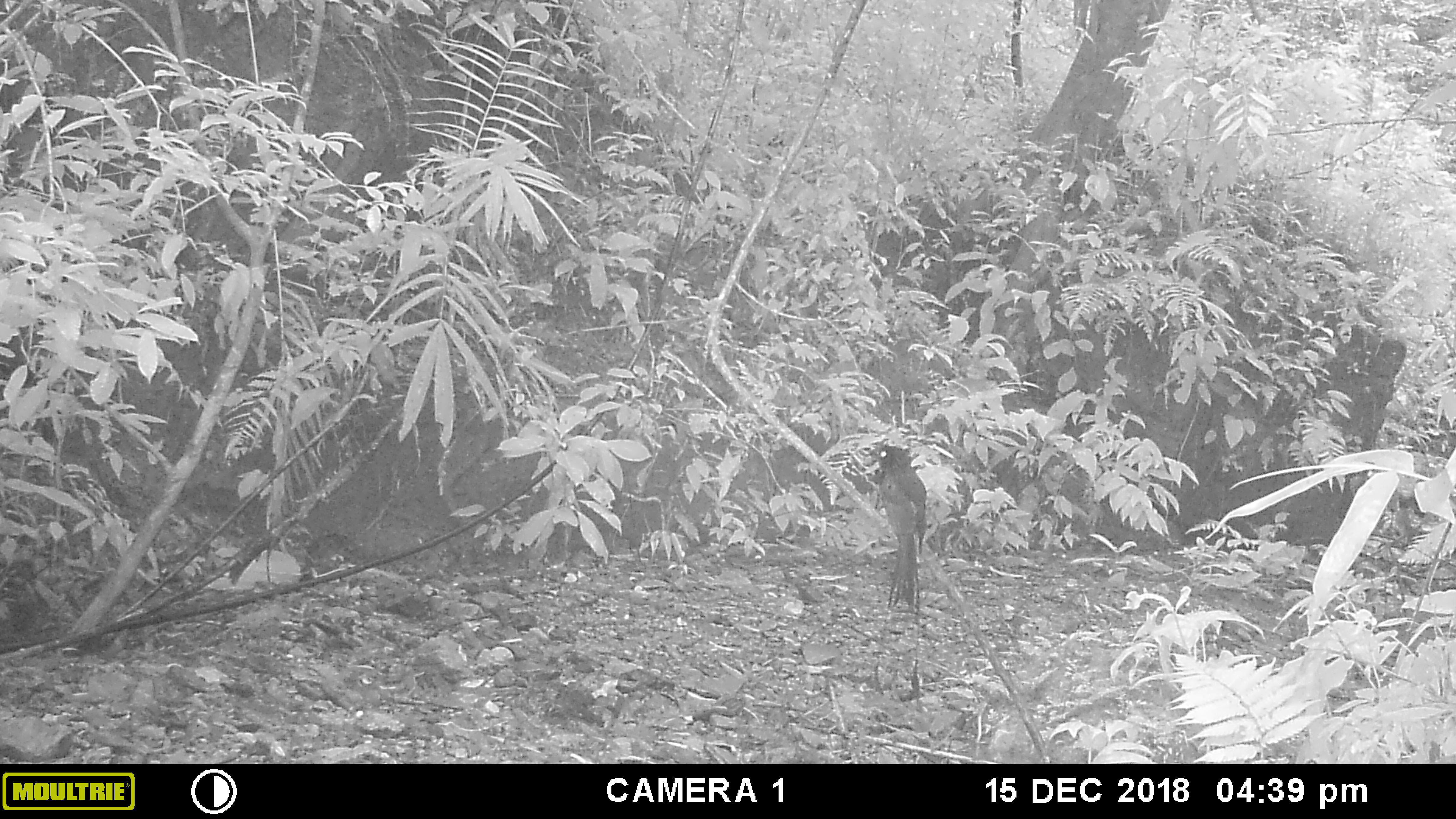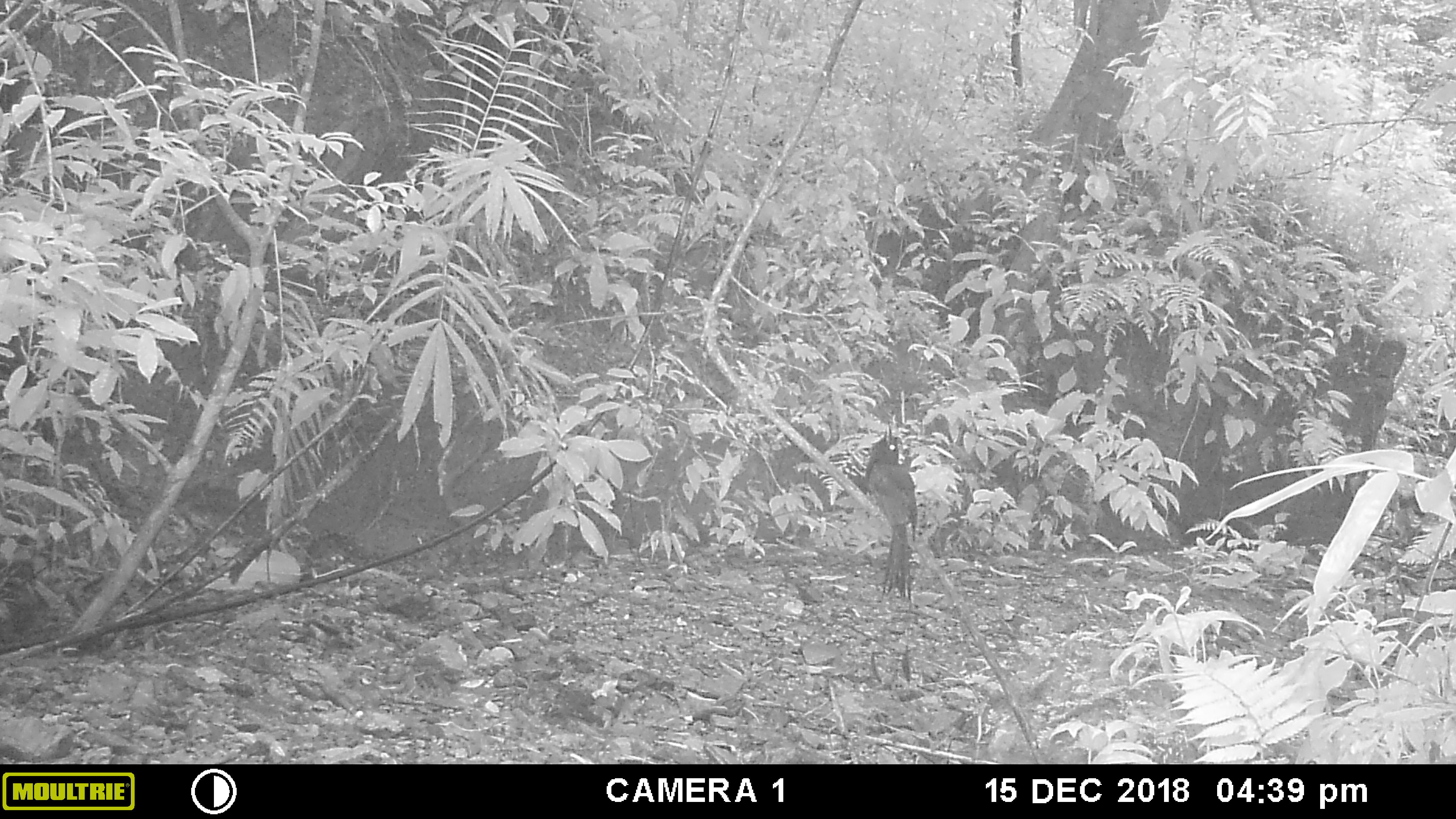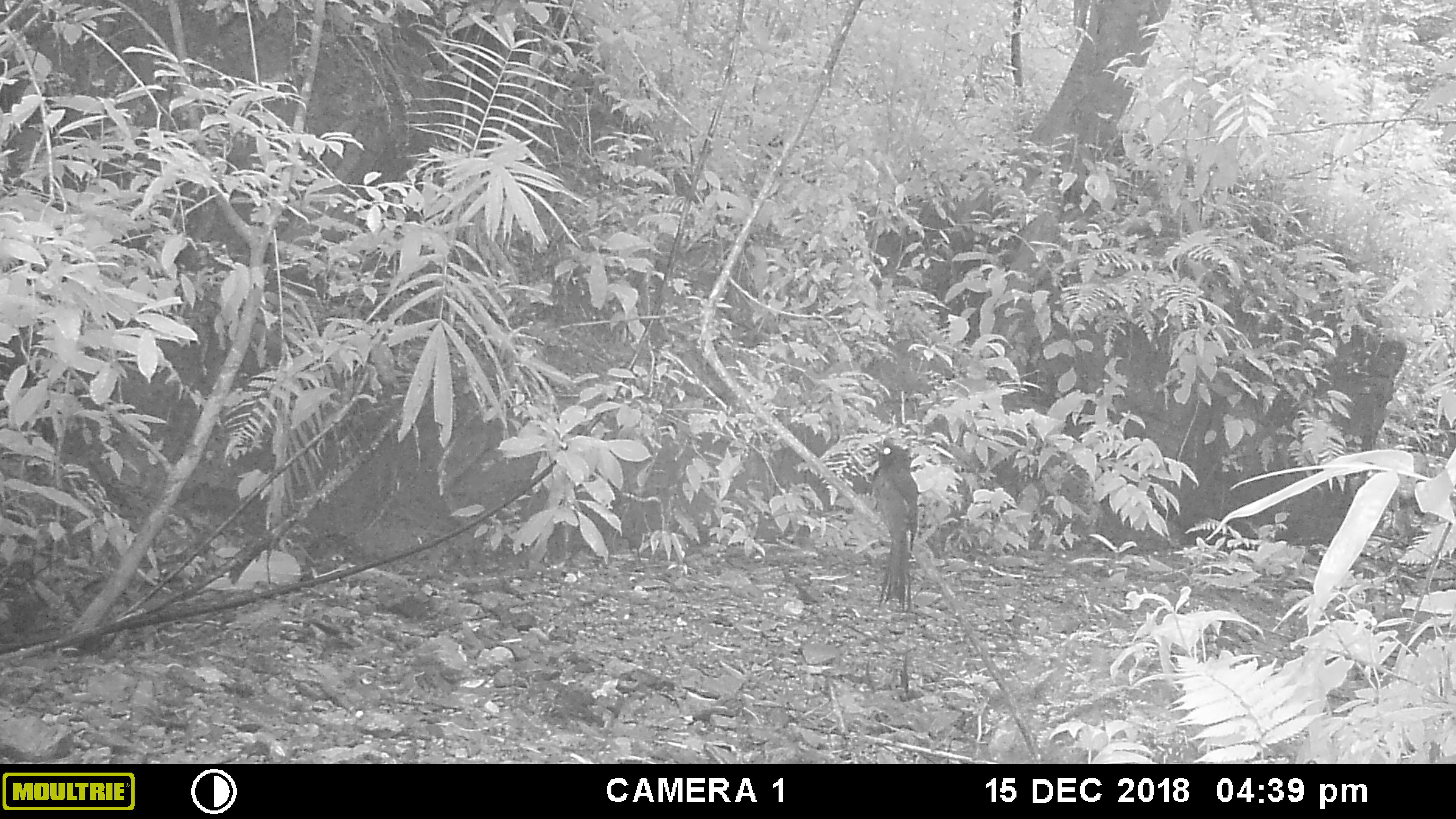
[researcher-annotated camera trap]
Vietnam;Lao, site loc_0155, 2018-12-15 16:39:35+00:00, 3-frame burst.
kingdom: Animalia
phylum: Chordata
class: Aves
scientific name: Aves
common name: bird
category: unidentified bird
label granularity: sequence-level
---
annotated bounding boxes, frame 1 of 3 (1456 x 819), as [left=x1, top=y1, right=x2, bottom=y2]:
unidentified bird: [left=875, top=445, right=927, bottom=614]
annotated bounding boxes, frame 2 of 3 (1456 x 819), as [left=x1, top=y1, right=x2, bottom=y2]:
unidentified bird: [left=864, top=422, right=917, bottom=600]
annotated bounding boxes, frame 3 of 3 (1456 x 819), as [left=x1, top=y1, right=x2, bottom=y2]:
unidentified bird: [left=866, top=438, right=920, bottom=615]